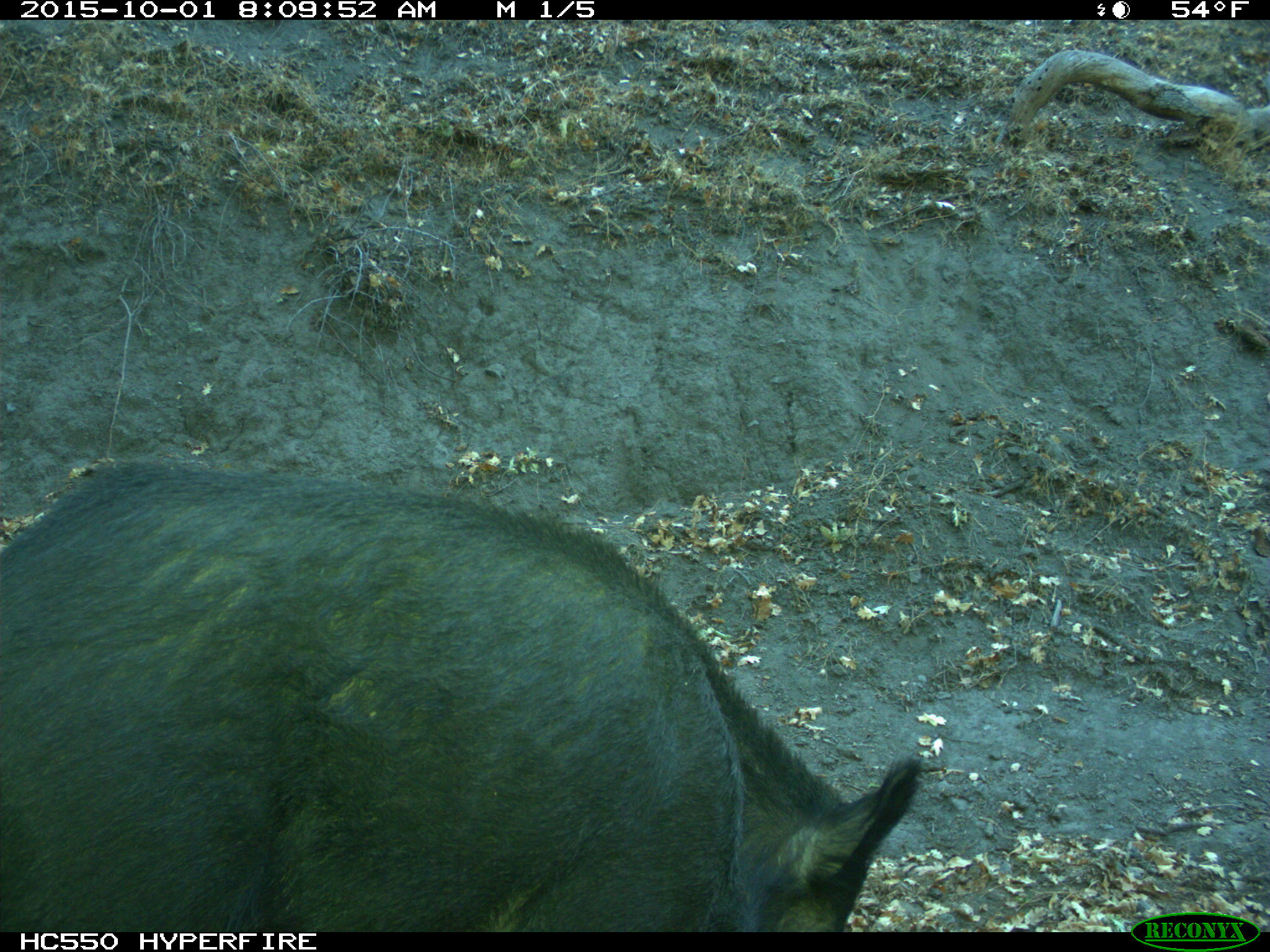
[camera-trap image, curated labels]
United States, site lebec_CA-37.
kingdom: Animalia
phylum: Chordata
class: Mammalia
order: Artiodactyla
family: Suidae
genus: Sus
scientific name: Sus scrofa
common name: wild boar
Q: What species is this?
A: Sus scrofa (wild boar).